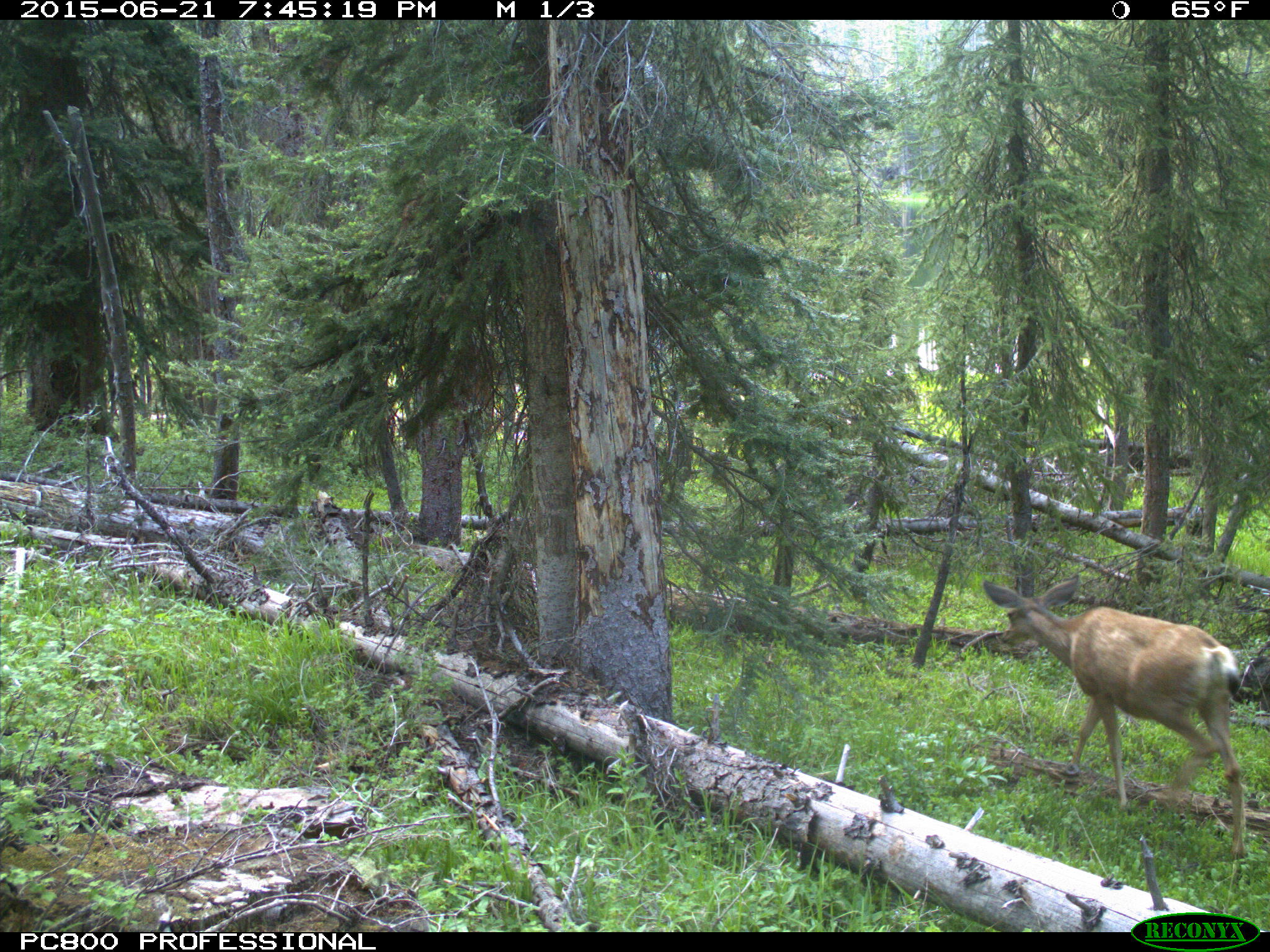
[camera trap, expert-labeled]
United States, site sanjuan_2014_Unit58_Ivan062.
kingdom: Animalia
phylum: Chordata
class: Mammalia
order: Artiodactyla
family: Cervidae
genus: Odocoileus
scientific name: Odocoileus hemionus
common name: mule deer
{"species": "Odocoileus hemionus (mule deer)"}